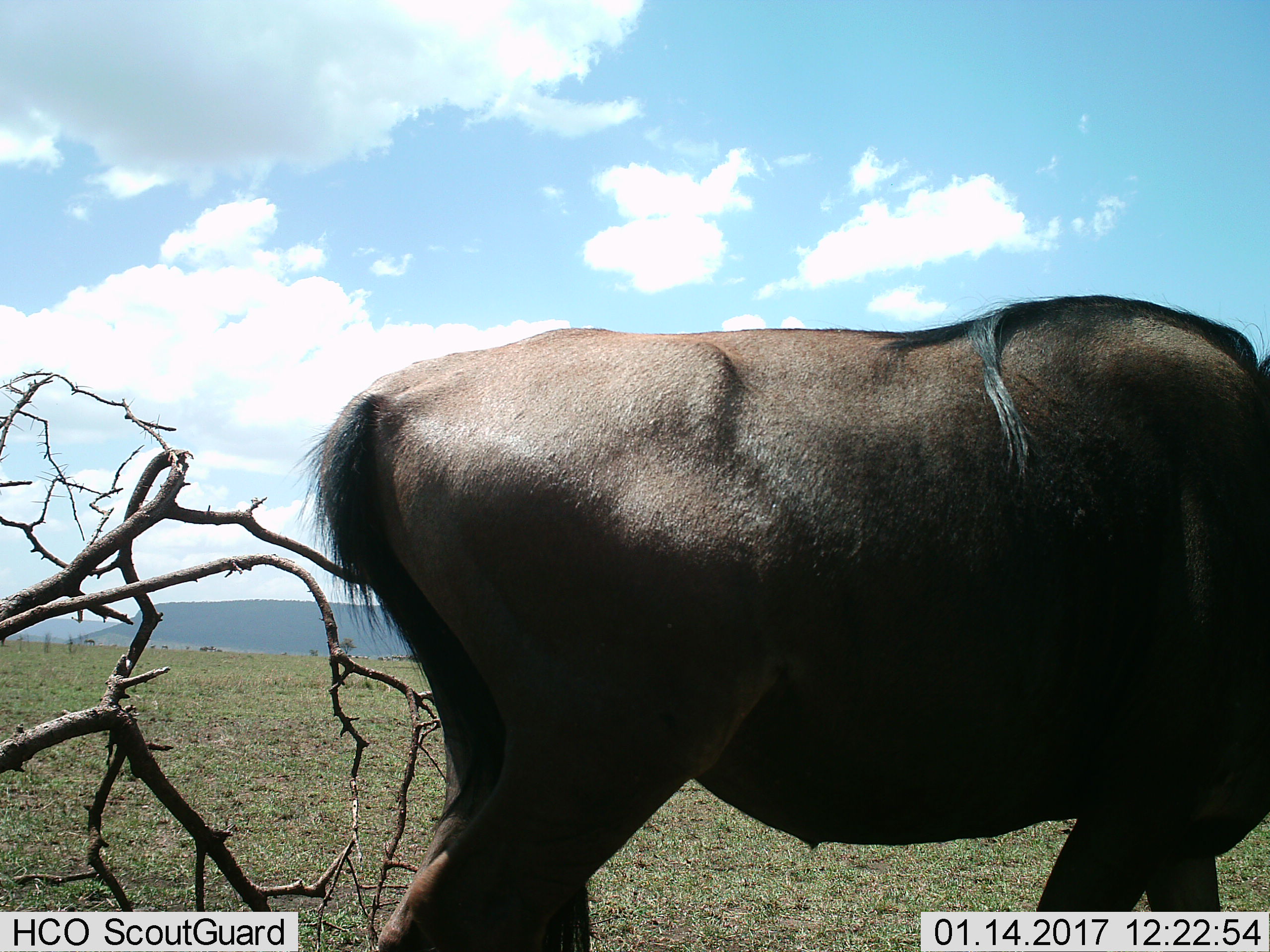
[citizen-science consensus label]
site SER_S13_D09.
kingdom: Animalia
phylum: Chordata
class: Mammalia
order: Artiodactyla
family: Bovidae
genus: Connochaetes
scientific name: Connochaetes taurinus taurinus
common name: blue wildebeest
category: wildebeestblue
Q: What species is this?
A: Wildebeestblue (blue wildebeest) (Connochaetes taurinus taurinus).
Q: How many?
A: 1.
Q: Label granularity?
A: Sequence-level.